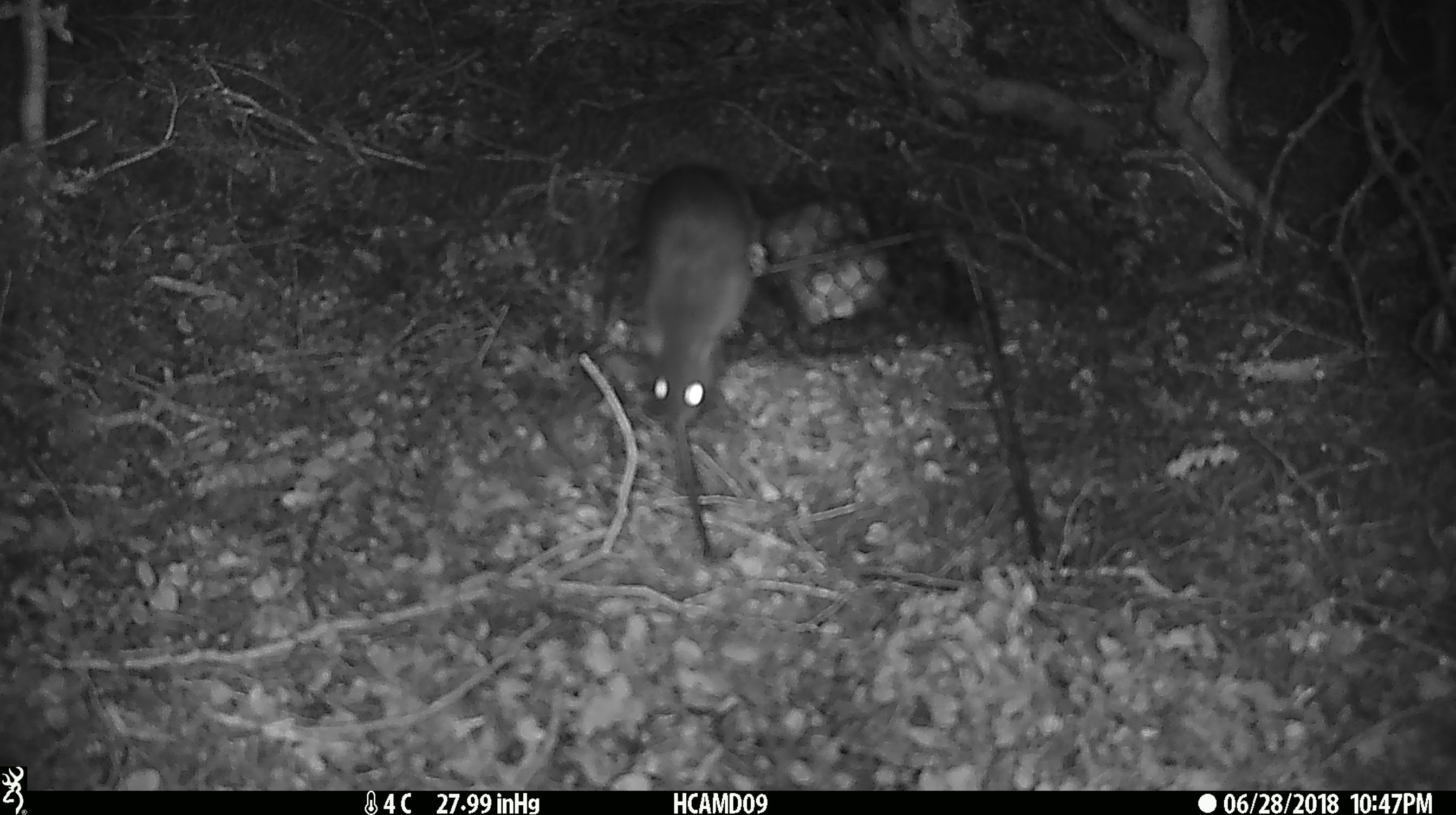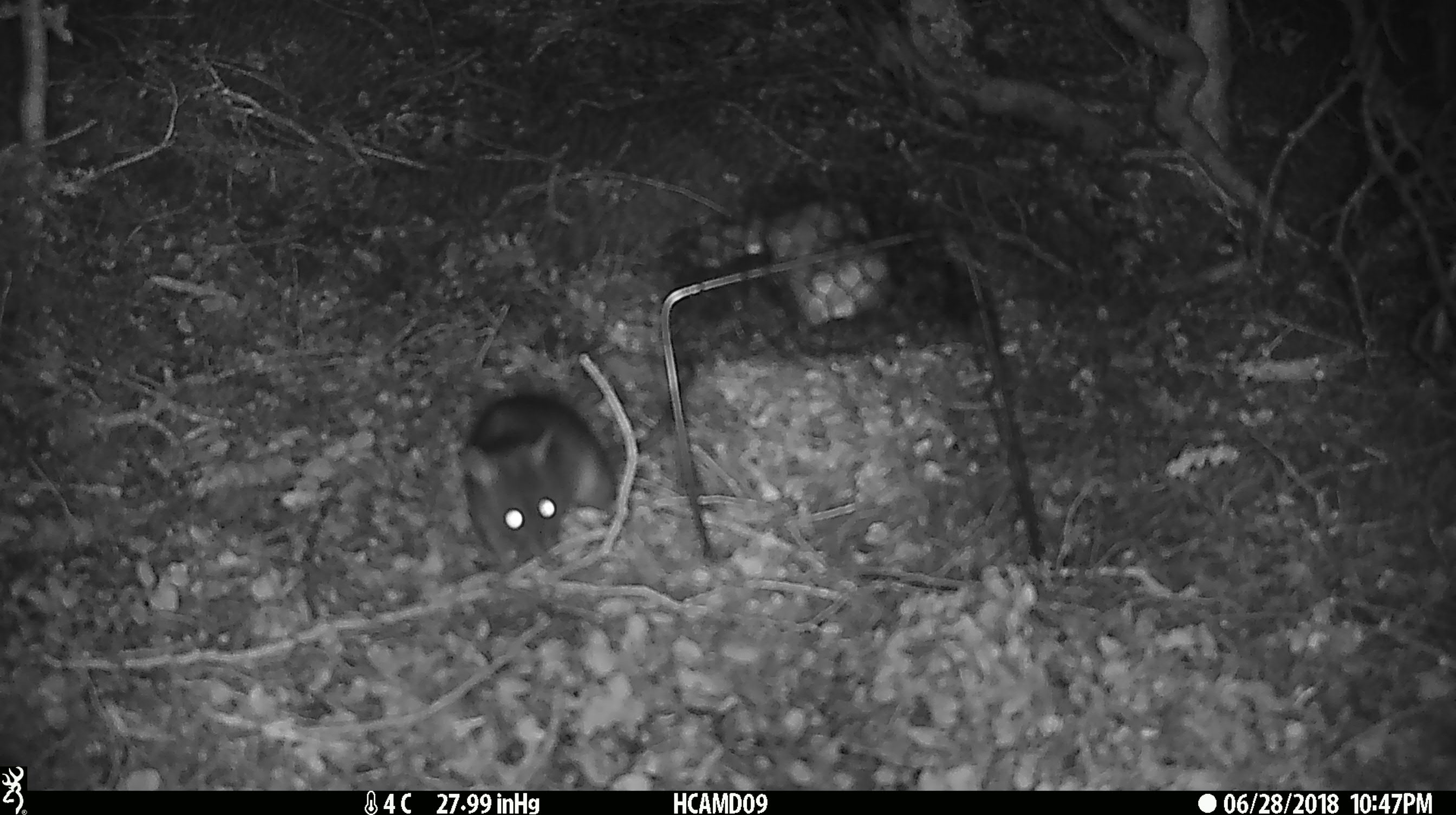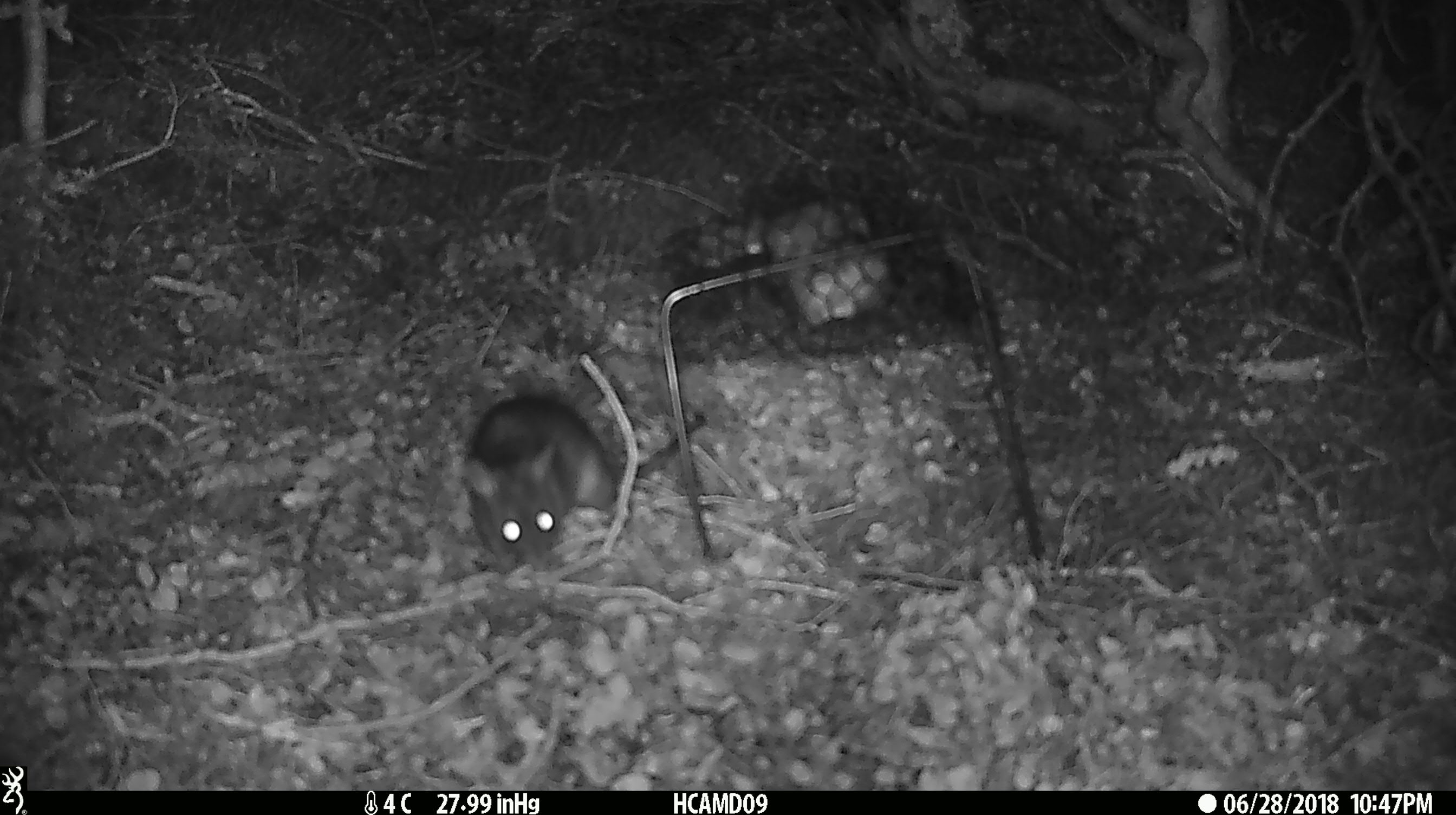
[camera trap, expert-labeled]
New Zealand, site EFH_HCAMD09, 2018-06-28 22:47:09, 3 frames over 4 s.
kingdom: Animalia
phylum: Chordata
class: Mammalia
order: Rodentia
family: Muridae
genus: Rattus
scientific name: Rattus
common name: rat